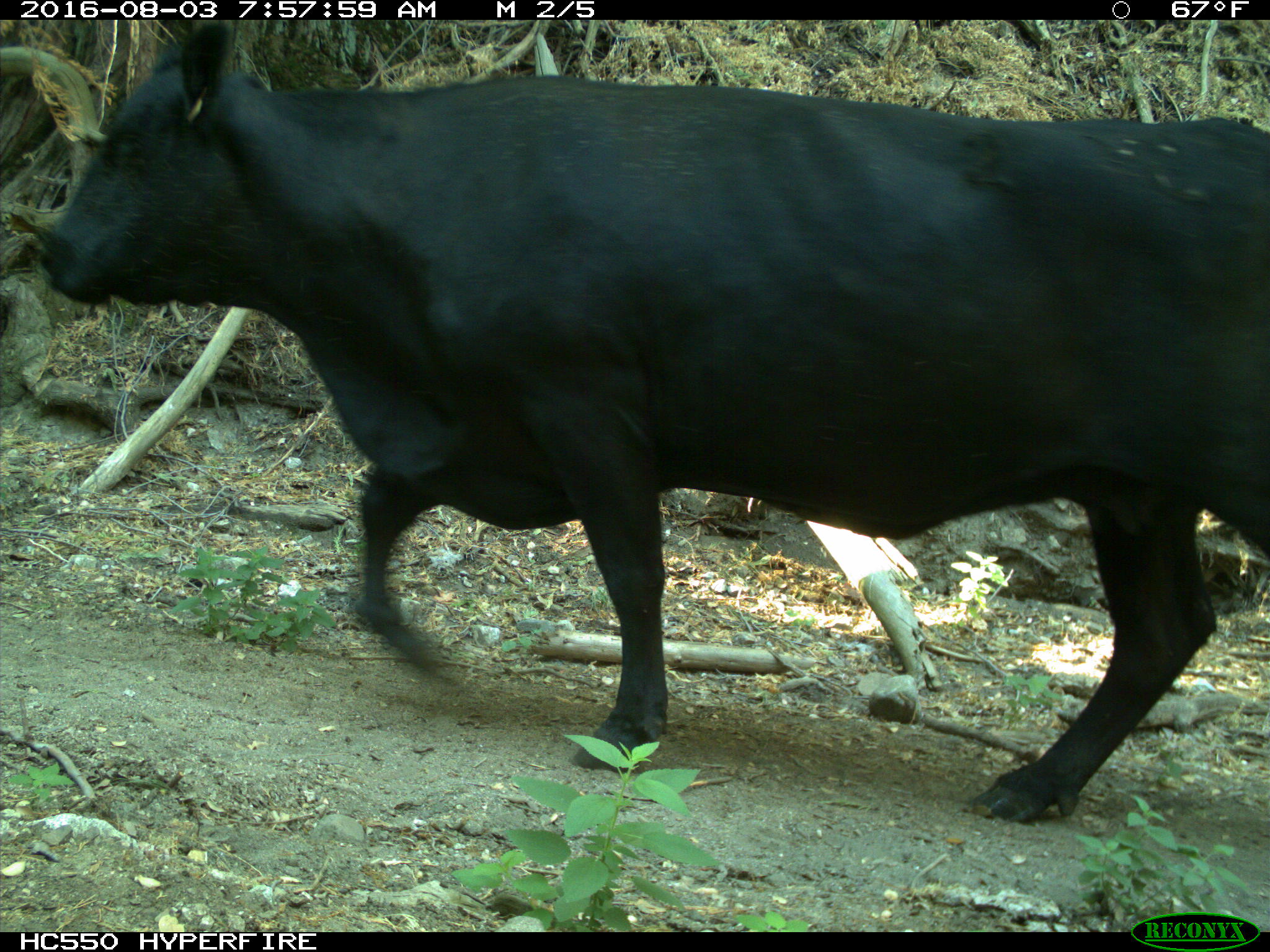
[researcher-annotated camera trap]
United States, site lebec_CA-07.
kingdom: Animalia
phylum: Chordata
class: Mammalia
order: Artiodactyla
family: Bovidae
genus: Bos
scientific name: Bos taurus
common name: domestic cow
Bos taurus (domestic cow).